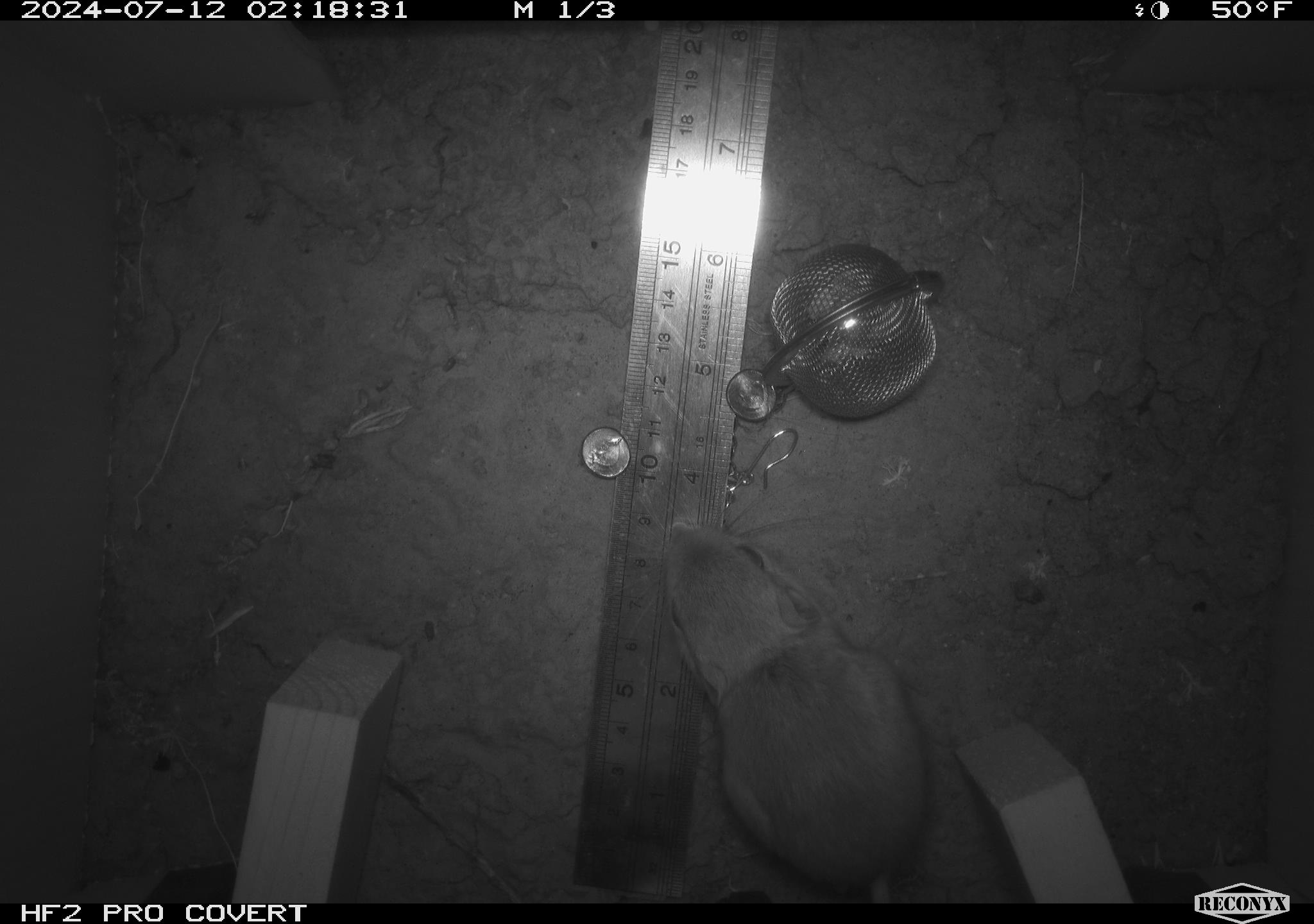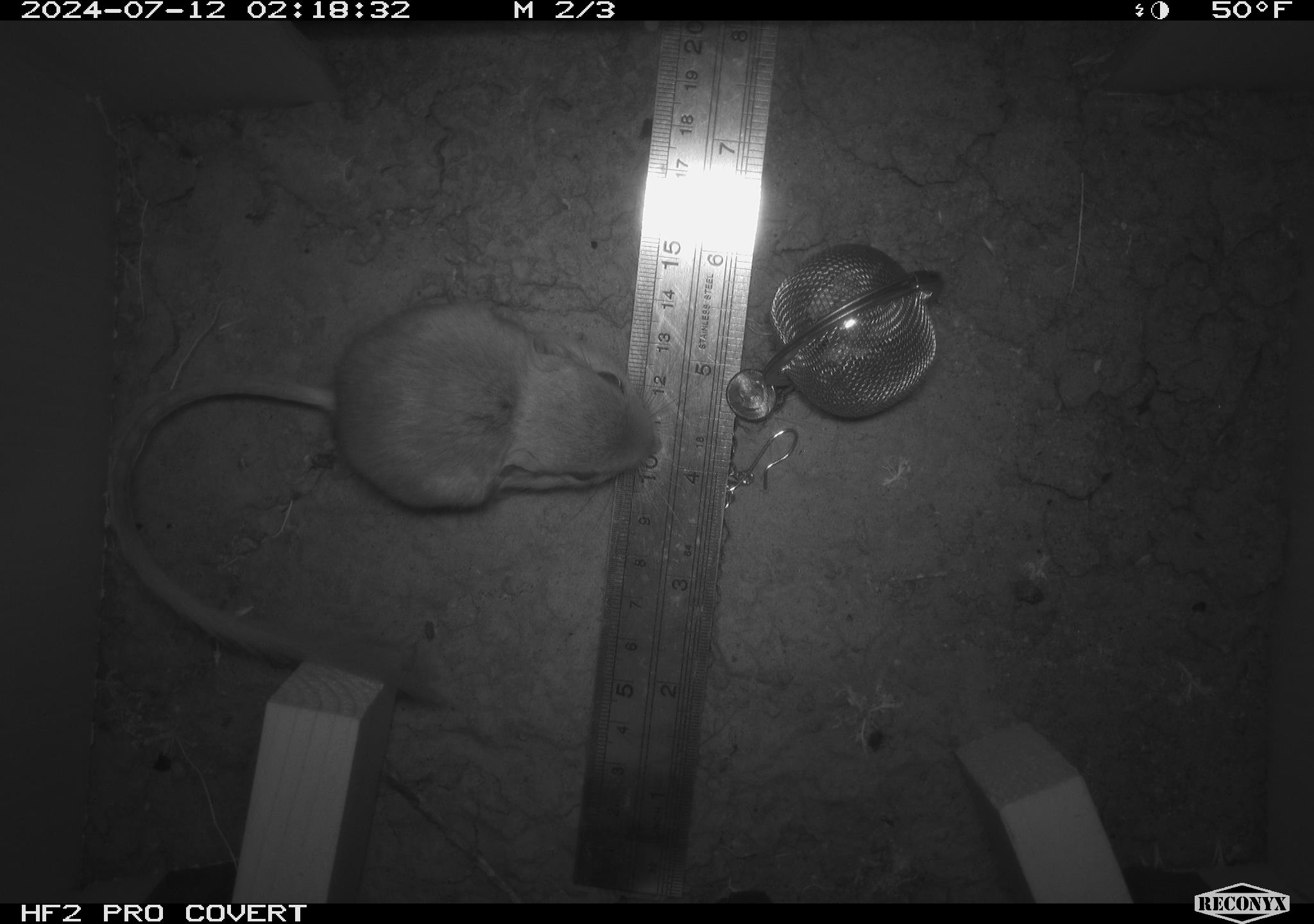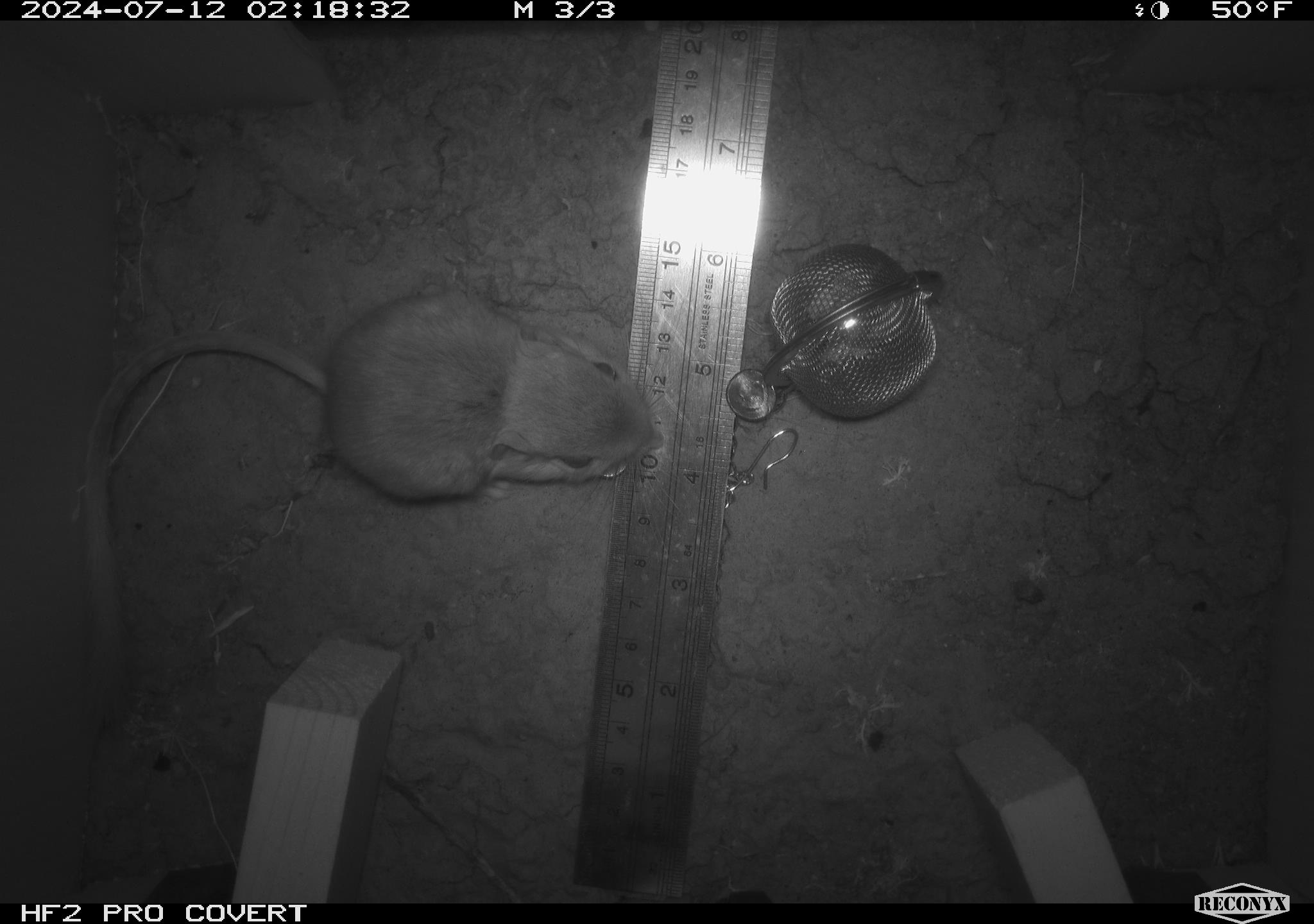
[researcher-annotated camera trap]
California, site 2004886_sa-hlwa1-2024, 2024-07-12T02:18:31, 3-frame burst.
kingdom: Animalia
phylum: Chordata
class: Mammalia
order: Rodentia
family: Heteromyidae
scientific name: Heteromyidae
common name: kangaroo rats and pocket mice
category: heteromyidae family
Heteromyidae family (kangaroo rats and pocket mice) (Heteromyidae).